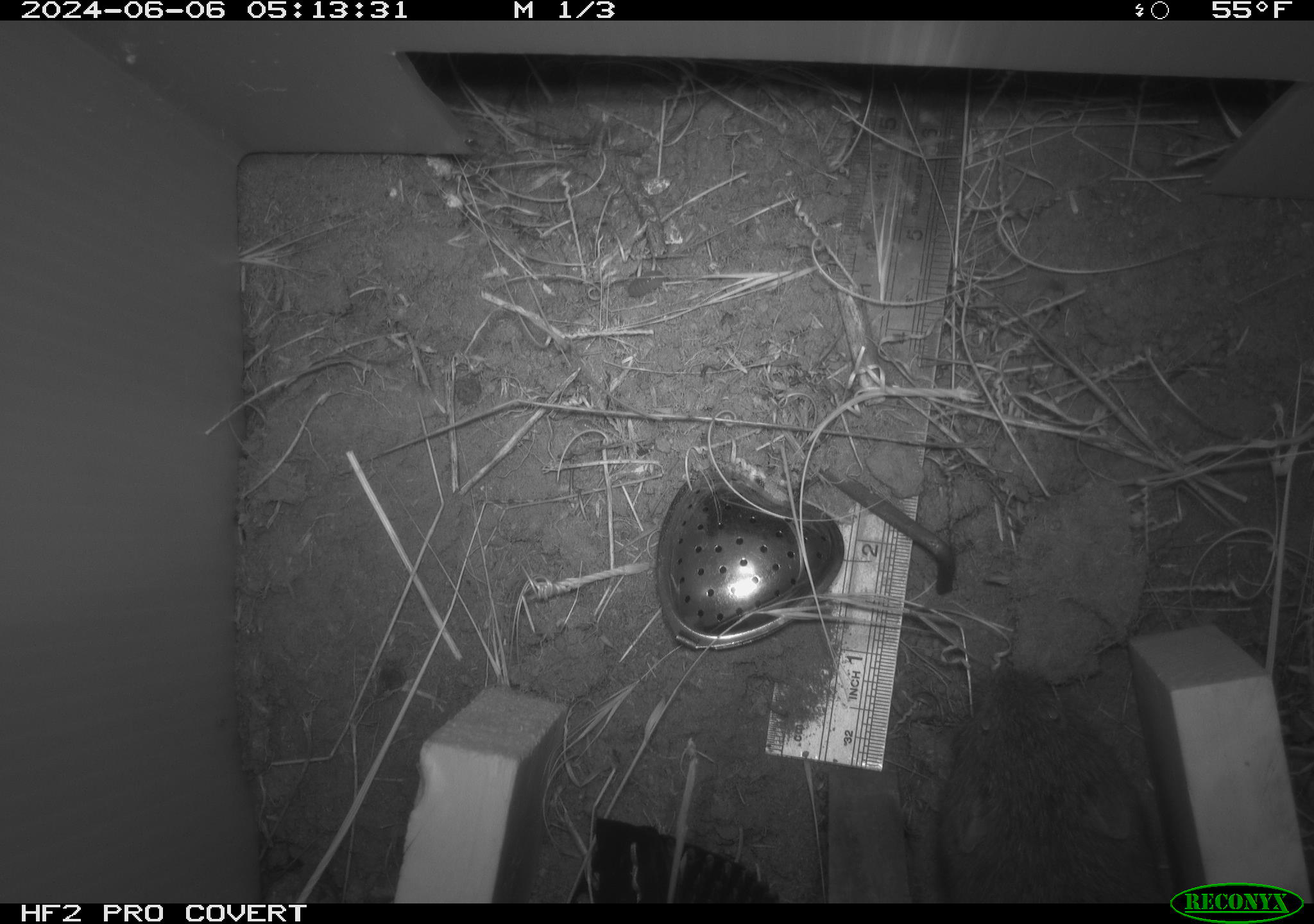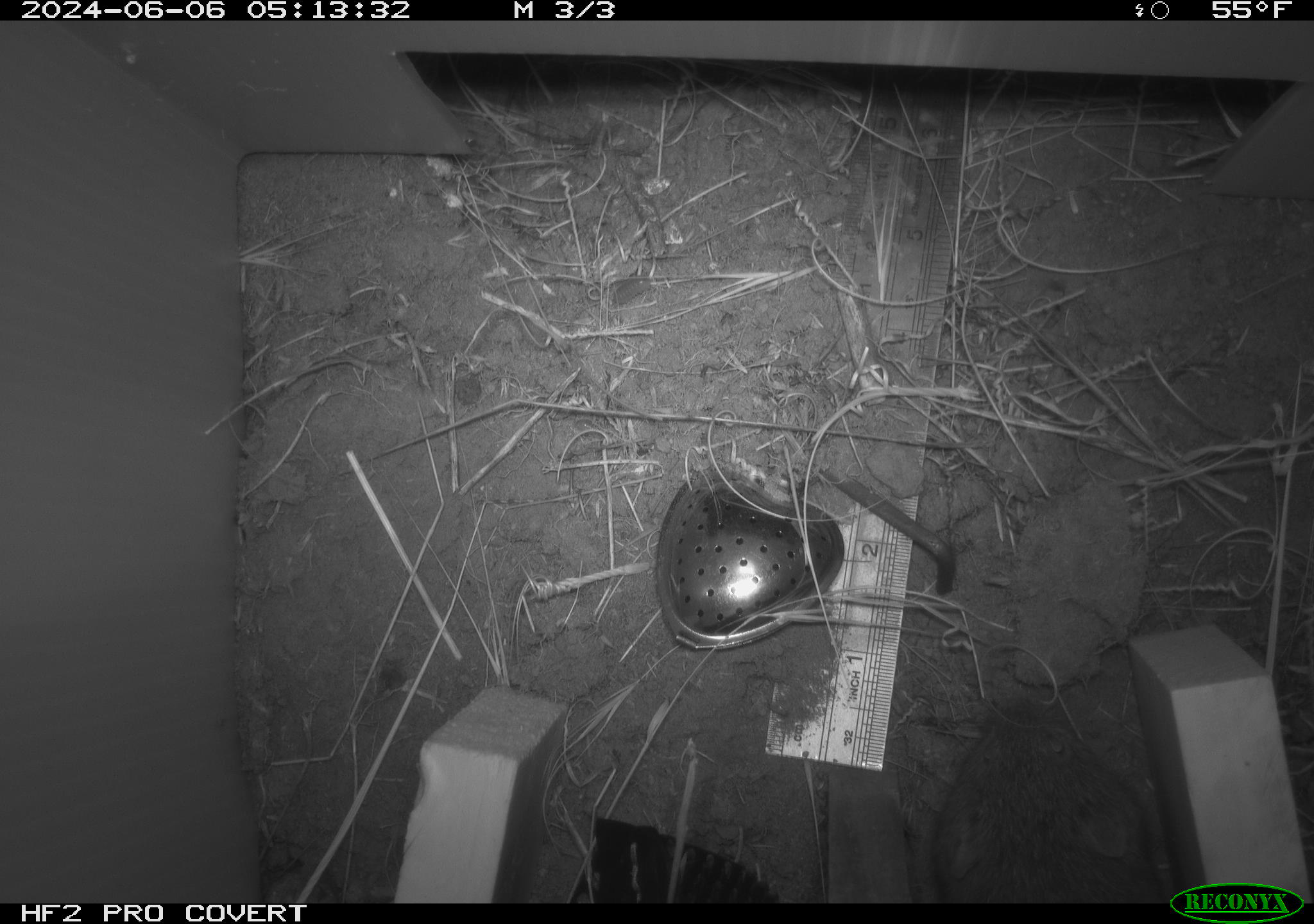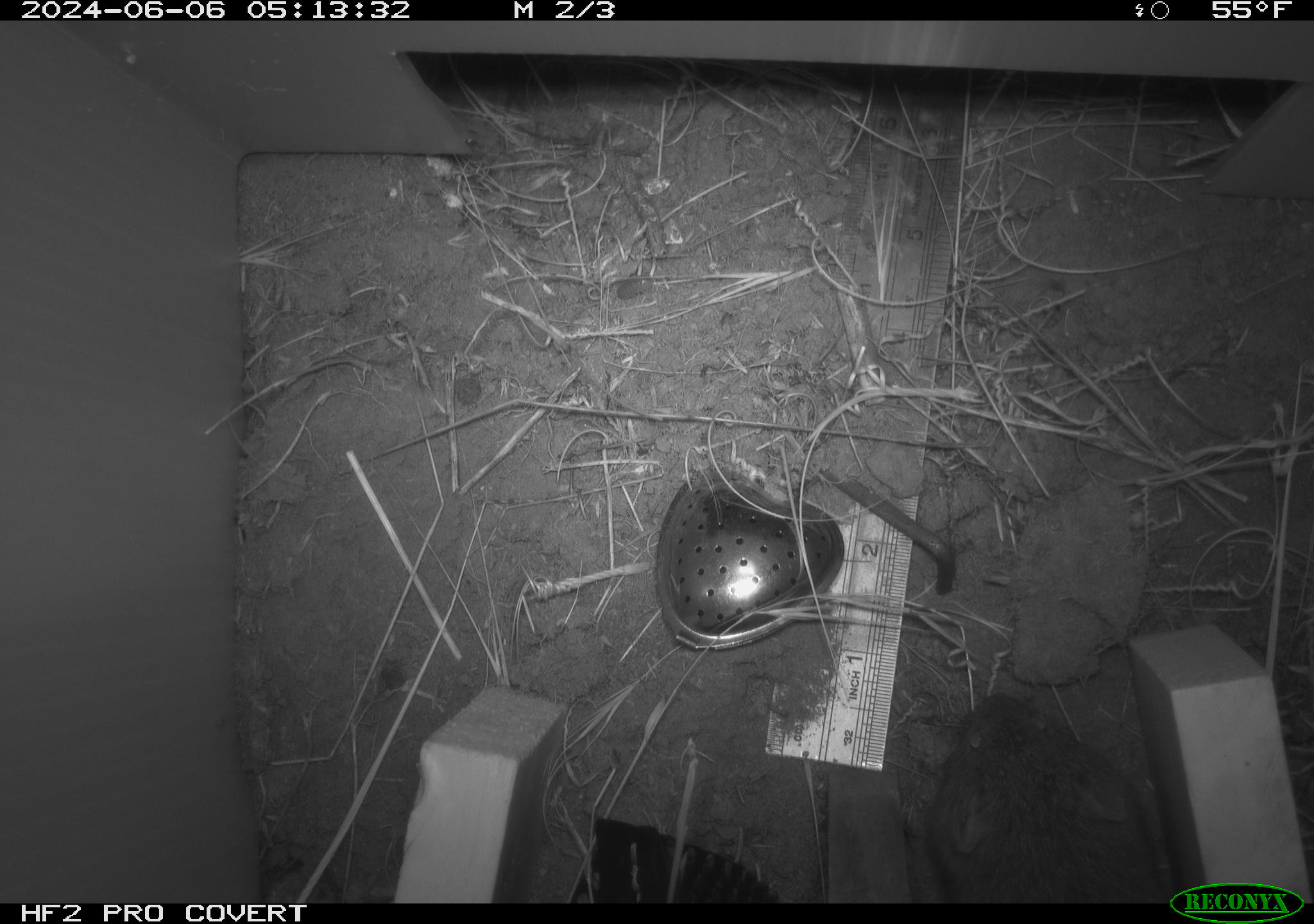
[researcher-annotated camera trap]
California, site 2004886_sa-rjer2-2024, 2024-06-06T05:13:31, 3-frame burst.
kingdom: Animalia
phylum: Chordata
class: Mammalia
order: Rodentia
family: Cricetidae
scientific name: Arvicolinae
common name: voles, lemmings, and muskrats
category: arvicolinae subfamily